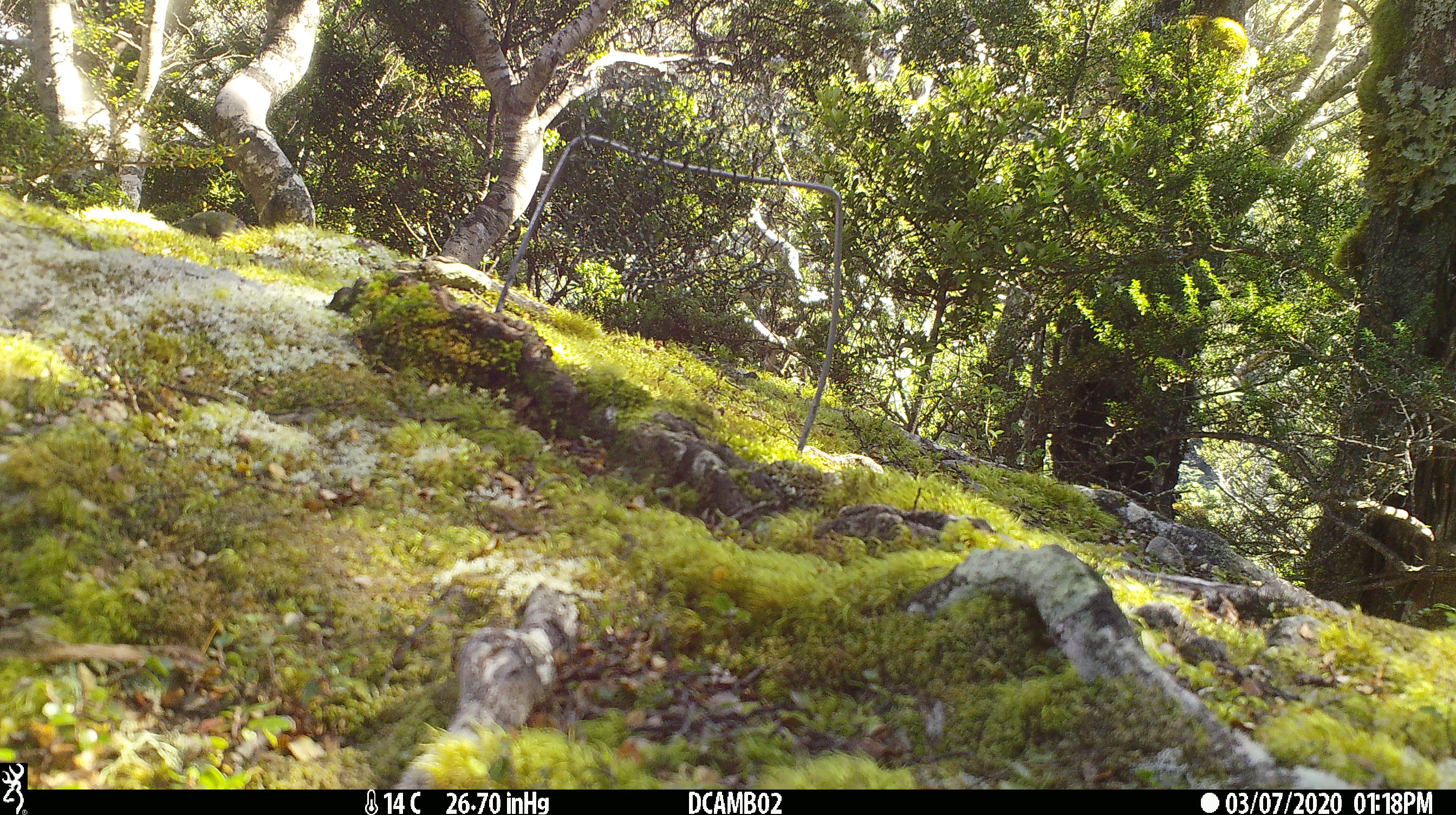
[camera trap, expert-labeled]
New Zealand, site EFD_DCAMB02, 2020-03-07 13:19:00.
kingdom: Animalia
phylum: Chordata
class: Aves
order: Passeriformes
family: Acanthisittidae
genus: Acanthisitta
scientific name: Acanthisitta chloris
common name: rifleman